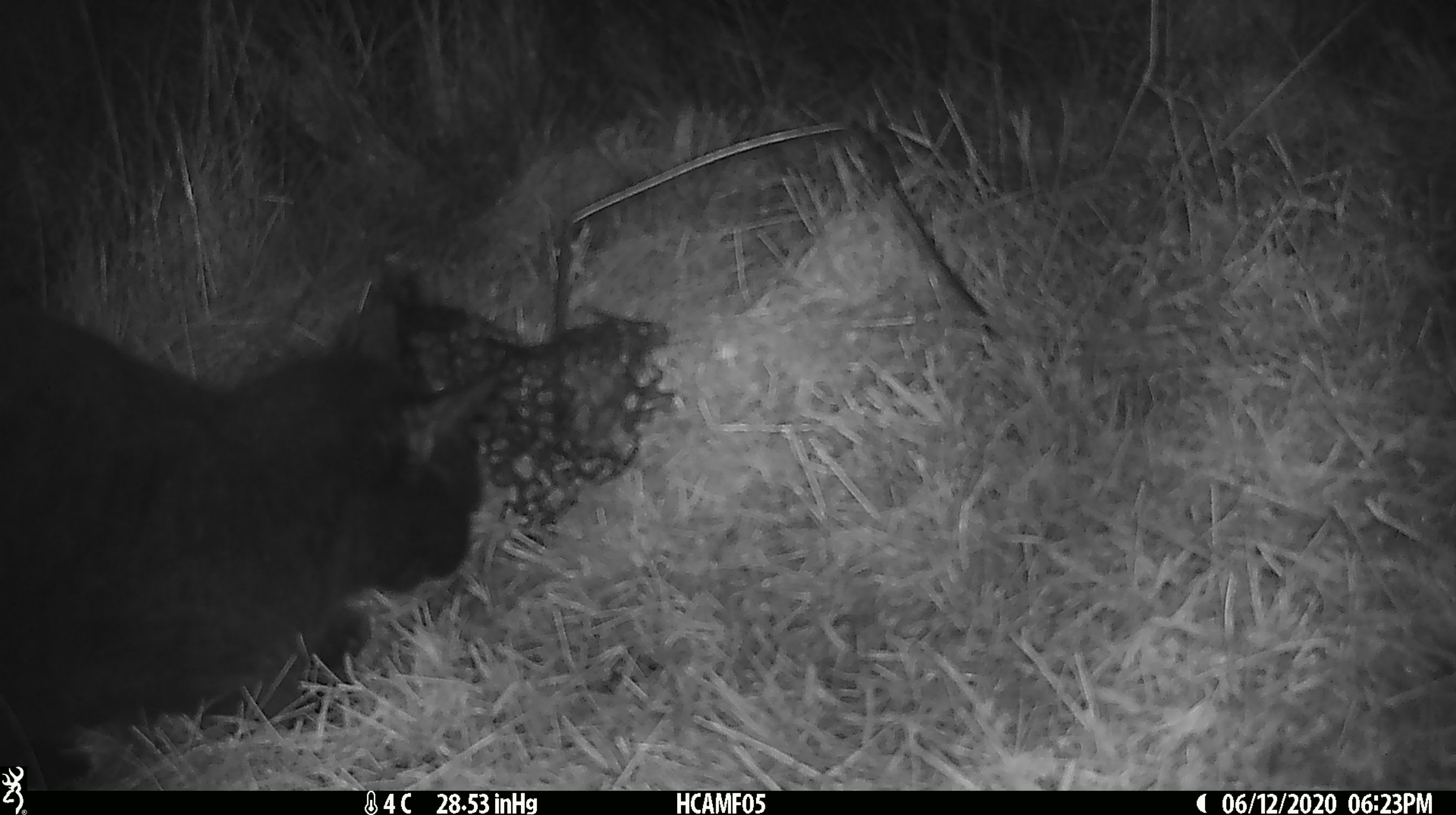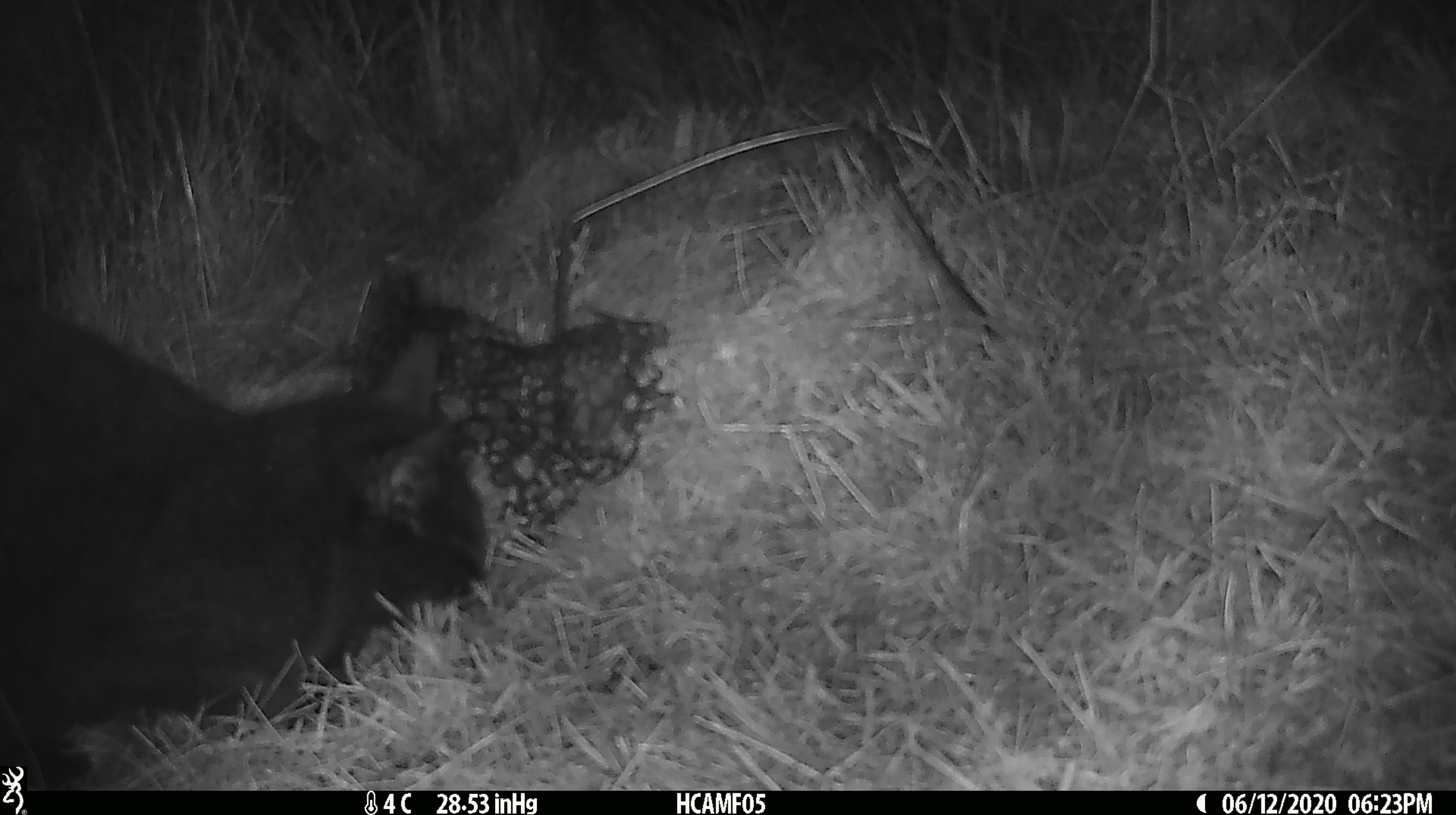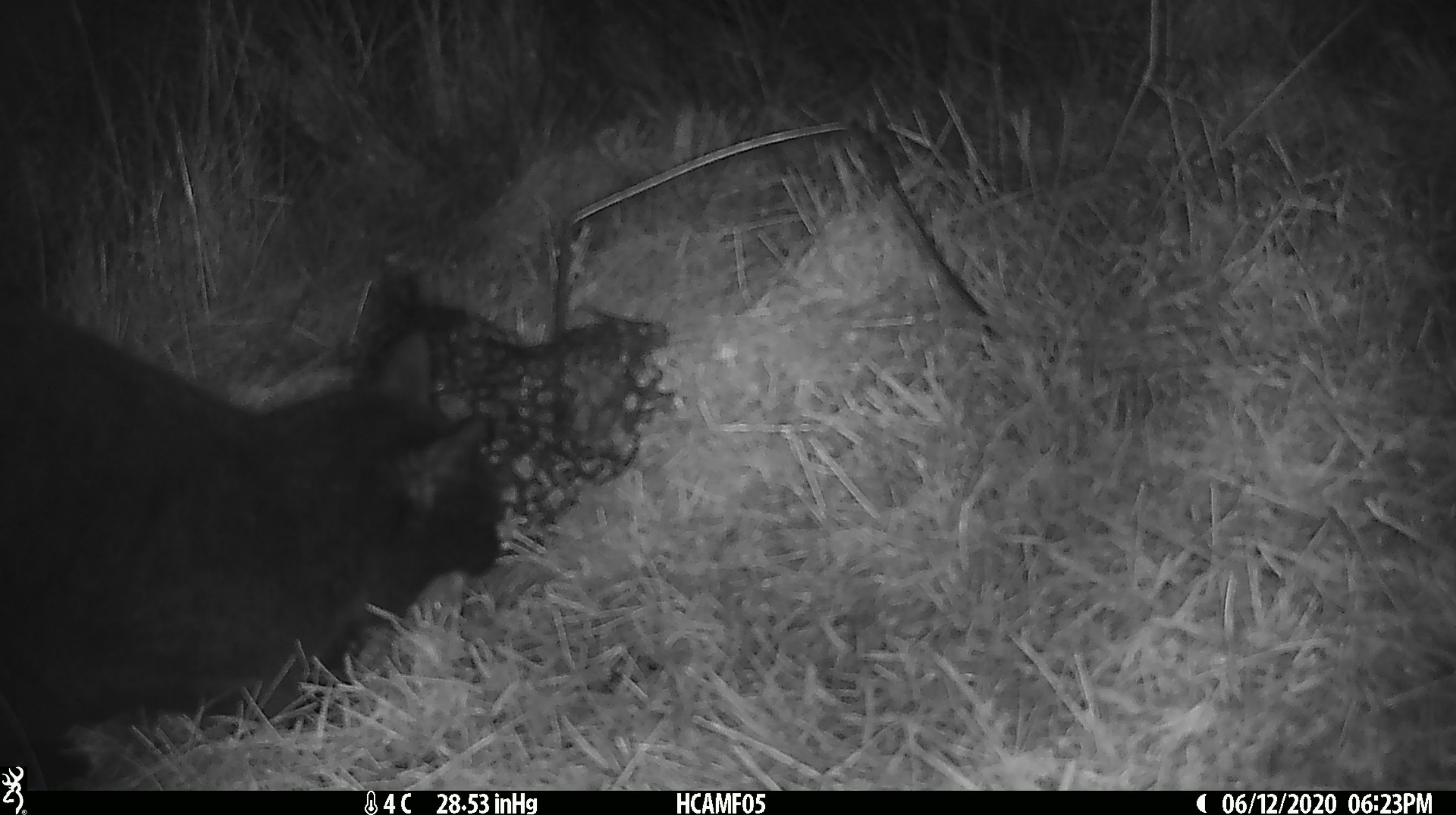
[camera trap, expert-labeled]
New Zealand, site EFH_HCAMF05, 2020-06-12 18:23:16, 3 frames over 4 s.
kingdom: Animalia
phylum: Chordata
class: Mammalia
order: Carnivora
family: Felidae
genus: Felis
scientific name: Felis catus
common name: domestic cat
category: cat